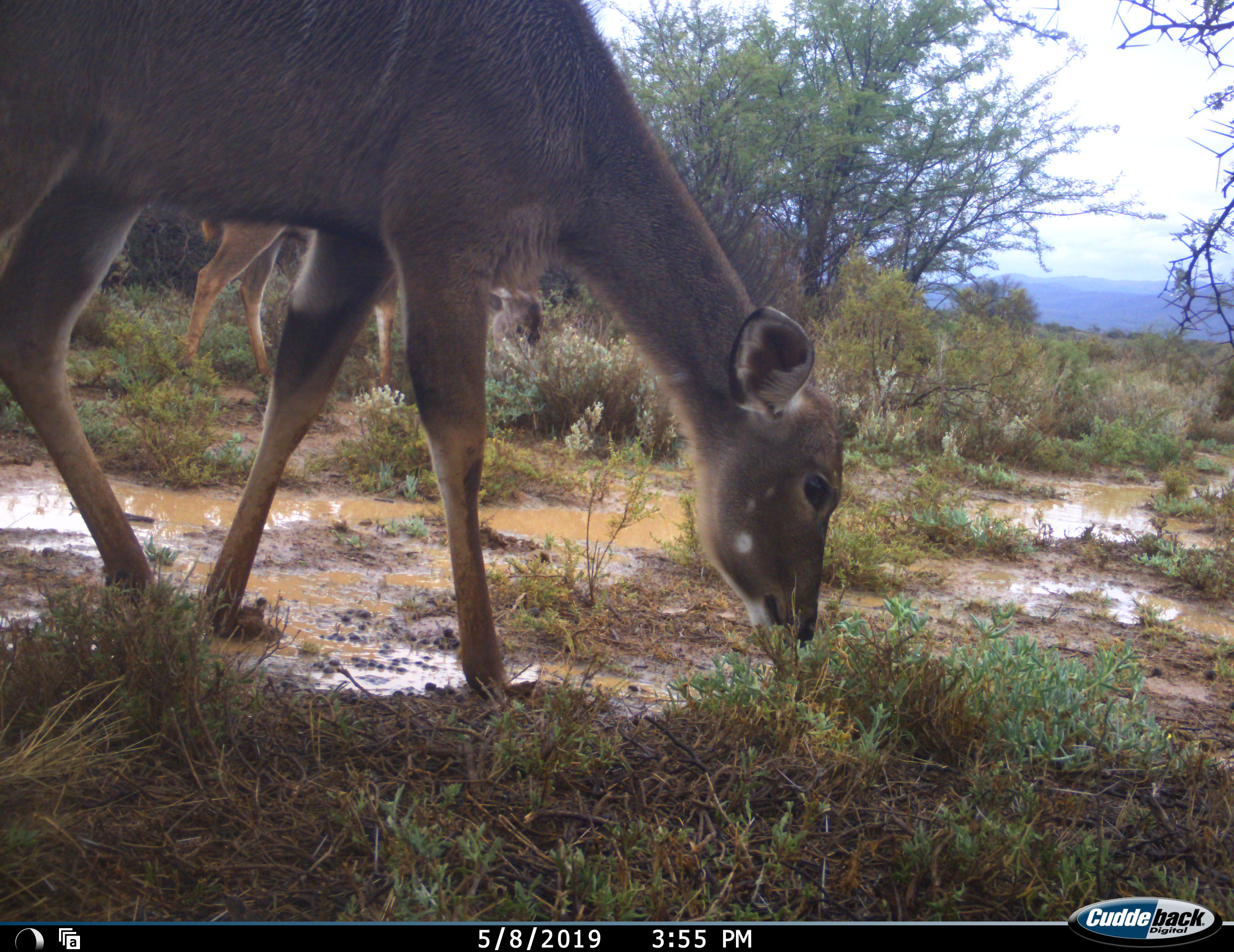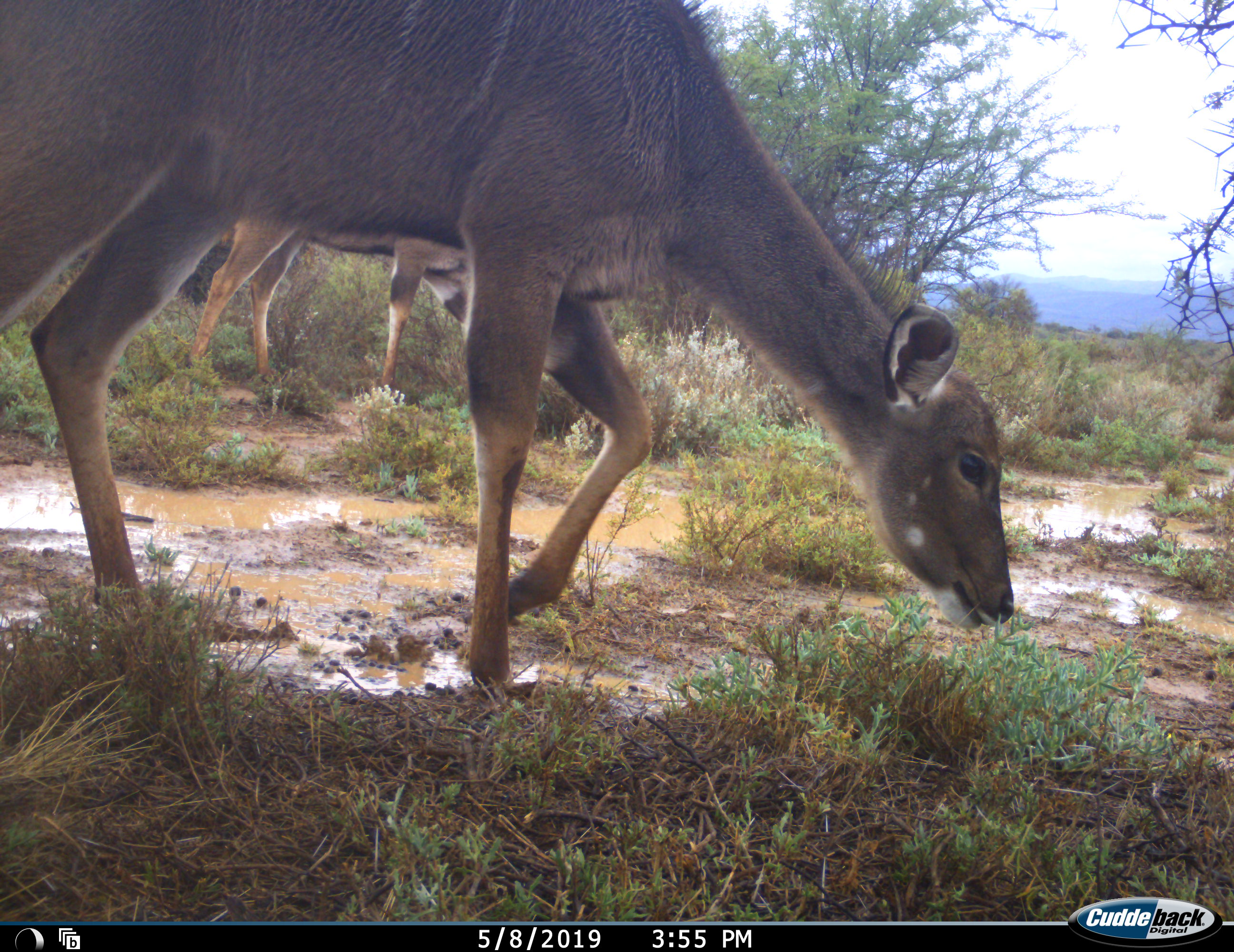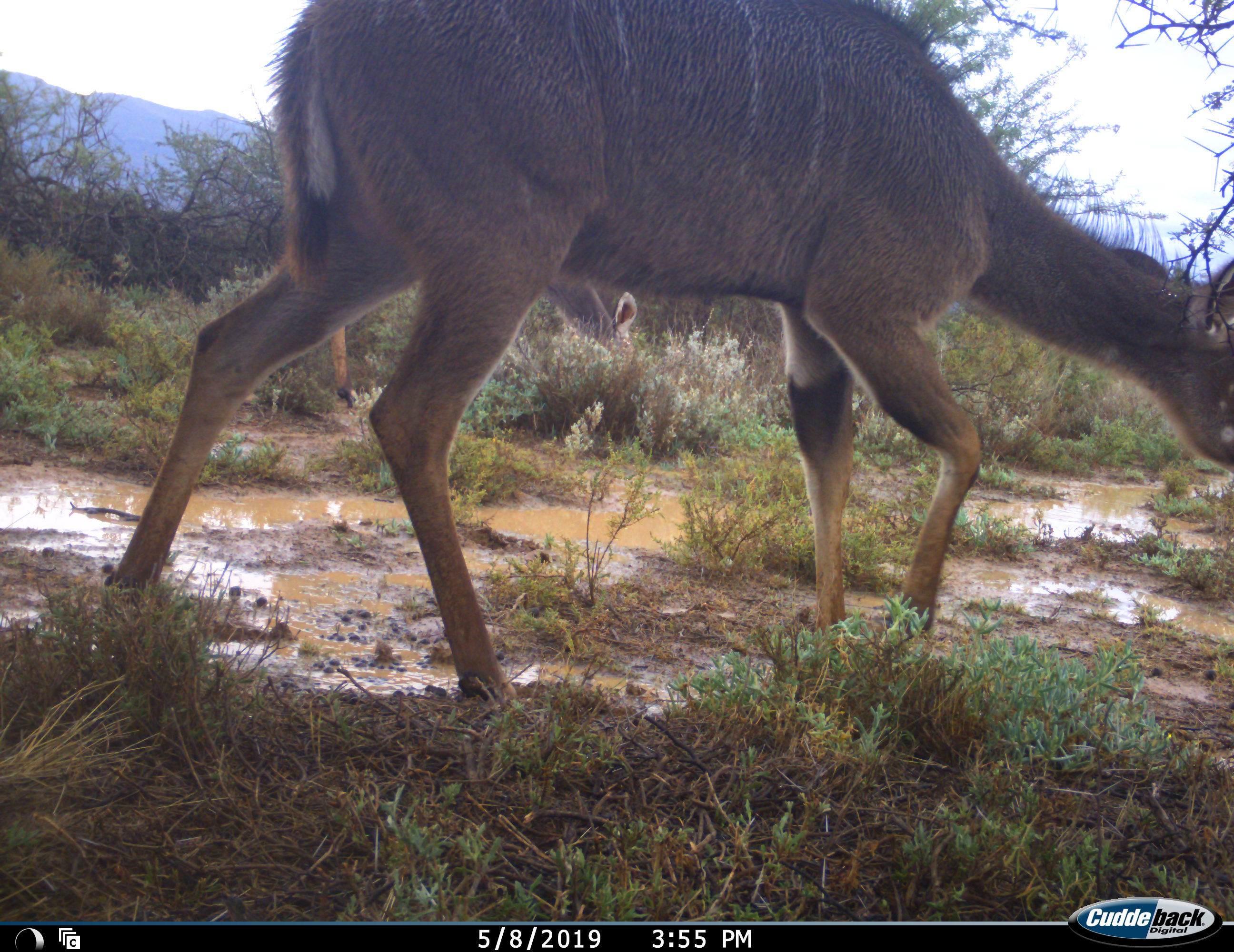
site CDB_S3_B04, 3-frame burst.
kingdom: Animalia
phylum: Chordata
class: Mammalia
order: Artiodactyla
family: Bovidae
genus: Tragelaphus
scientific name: Tragelaphus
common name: kudu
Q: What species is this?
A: Kudu (Tragelaphus).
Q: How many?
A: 2.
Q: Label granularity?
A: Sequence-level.